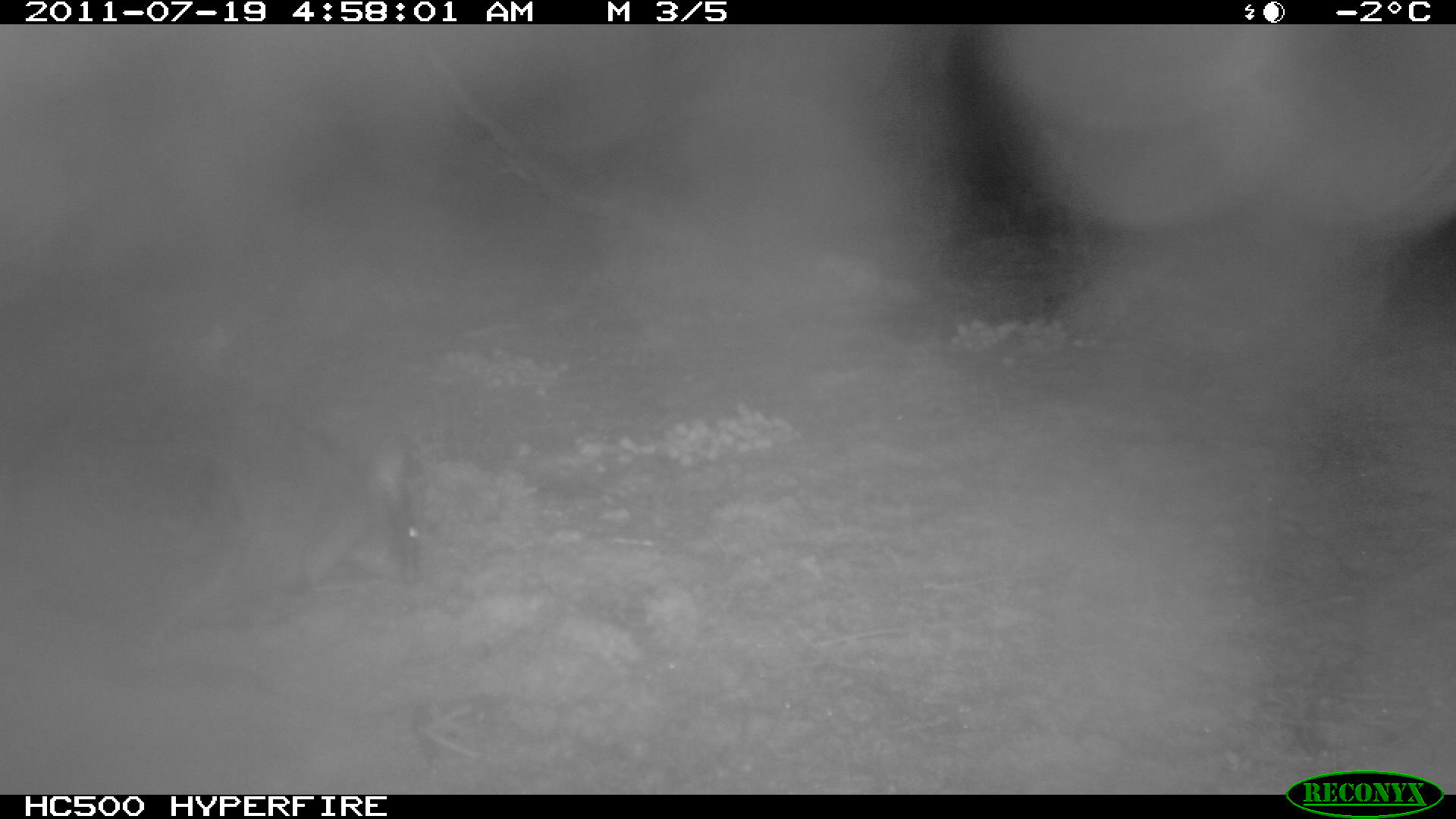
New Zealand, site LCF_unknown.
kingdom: Animalia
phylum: Chordata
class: Mammalia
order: Diprotodontia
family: Macropodidae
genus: Notamacropus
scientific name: Notamacropus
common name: wallaby